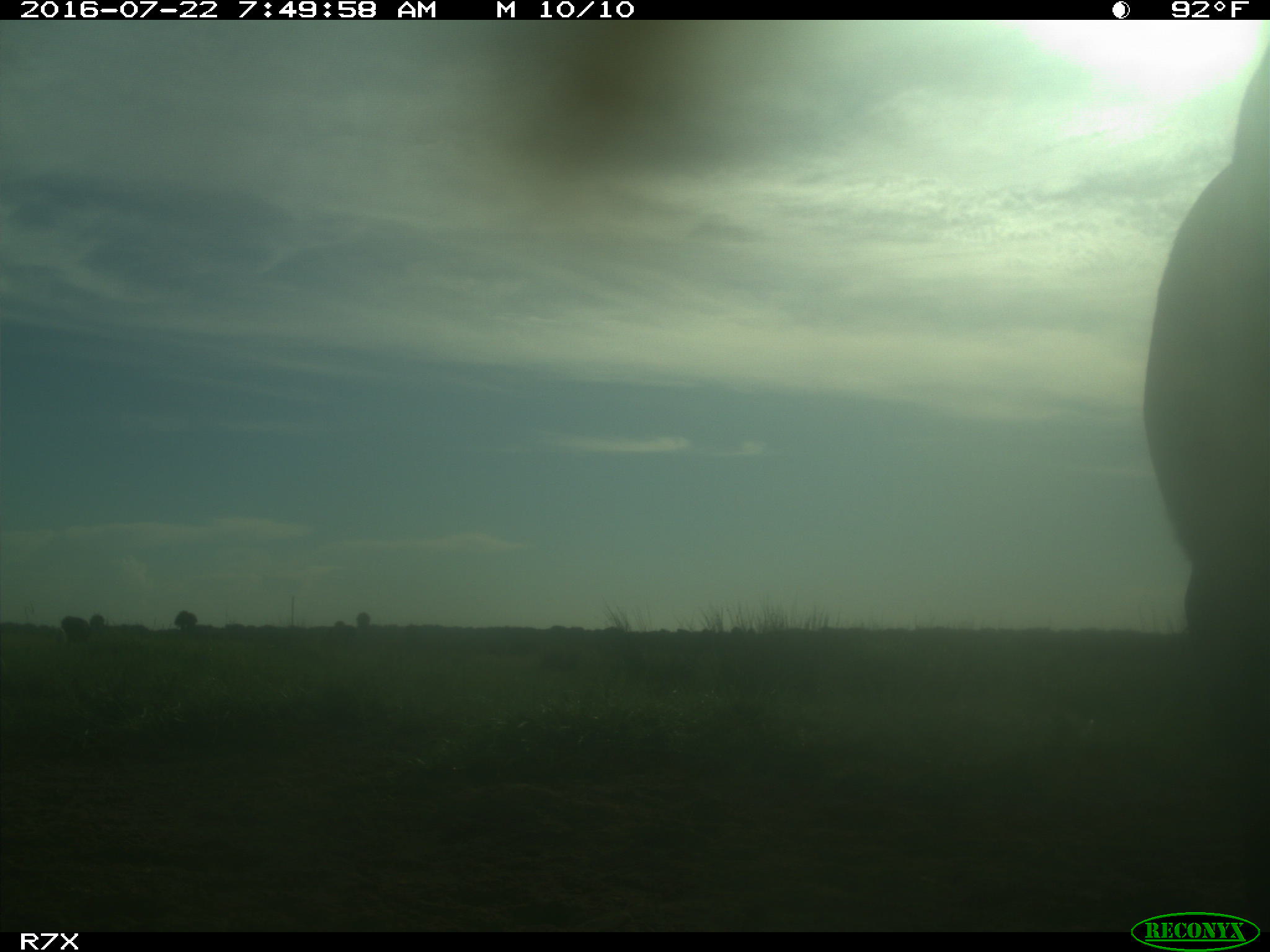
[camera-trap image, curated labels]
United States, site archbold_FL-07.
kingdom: Animalia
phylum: Chordata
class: Mammalia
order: Artiodactyla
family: Bovidae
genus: Bos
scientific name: Bos taurus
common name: domestic cow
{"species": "Bos taurus (domestic cow)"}